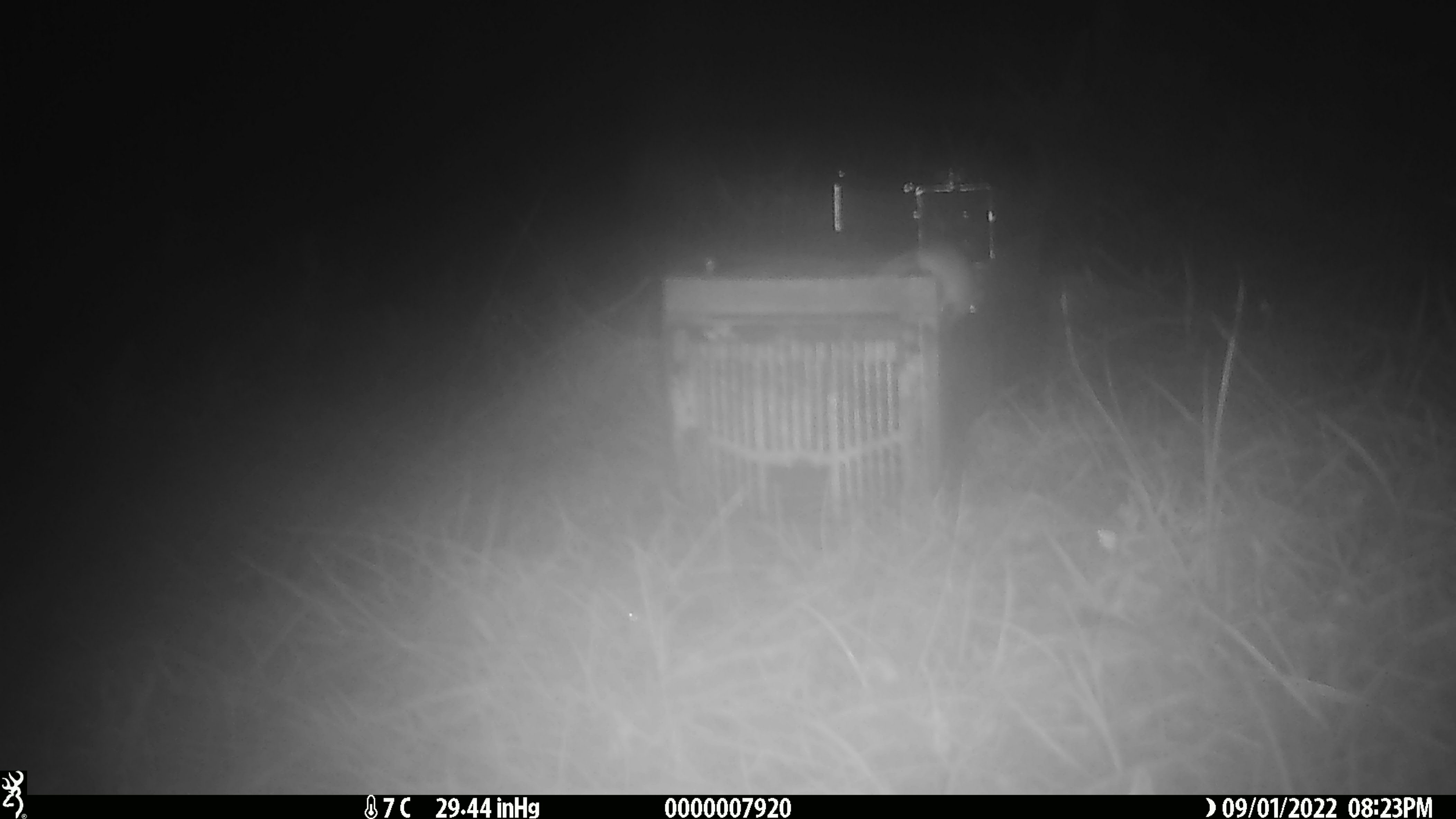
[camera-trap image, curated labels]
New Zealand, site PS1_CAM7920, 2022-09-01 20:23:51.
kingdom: Animalia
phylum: Chordata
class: Mammalia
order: Rodentia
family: Muridae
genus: Mus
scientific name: Mus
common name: mouse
Mouse (Mus).